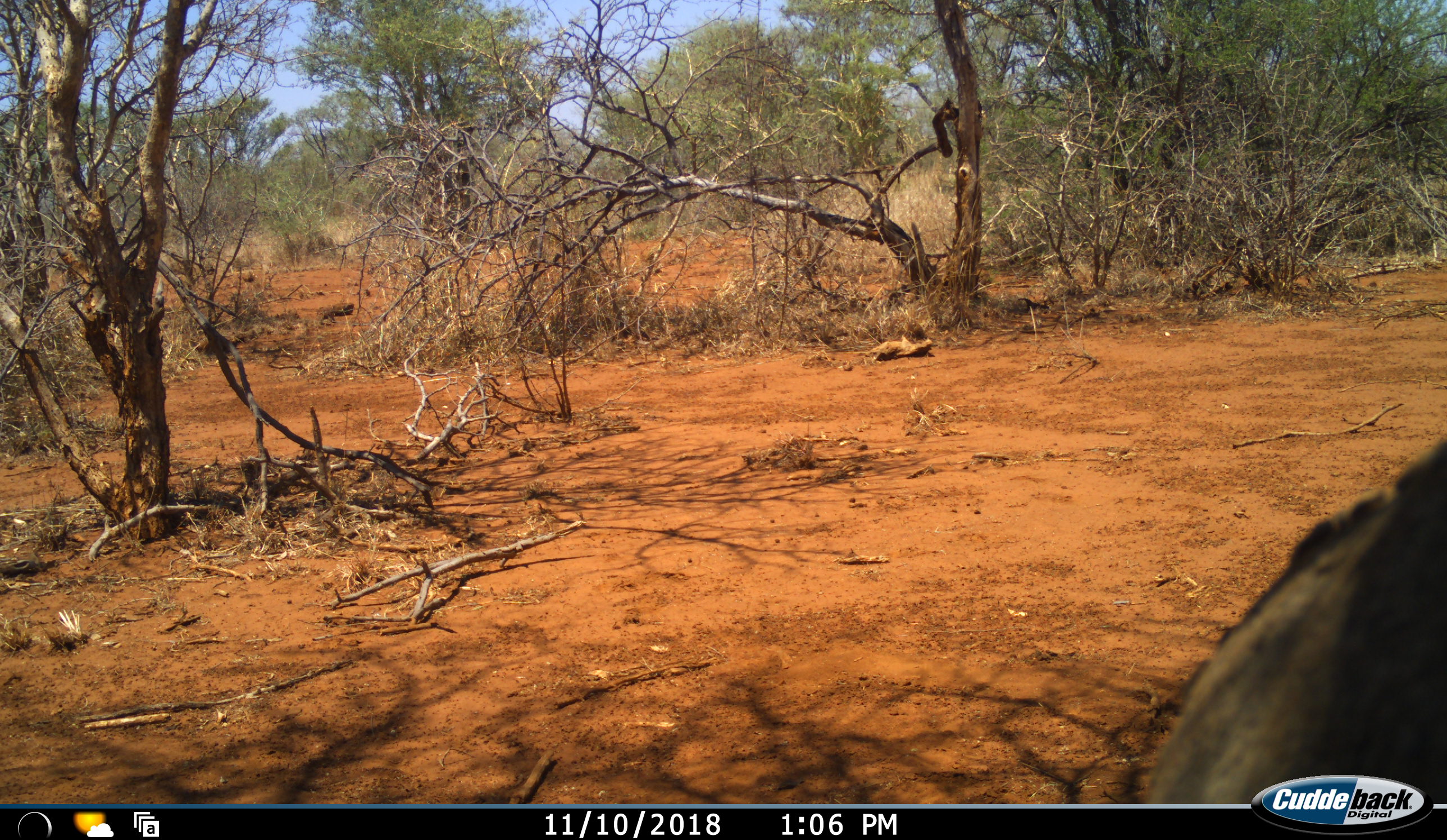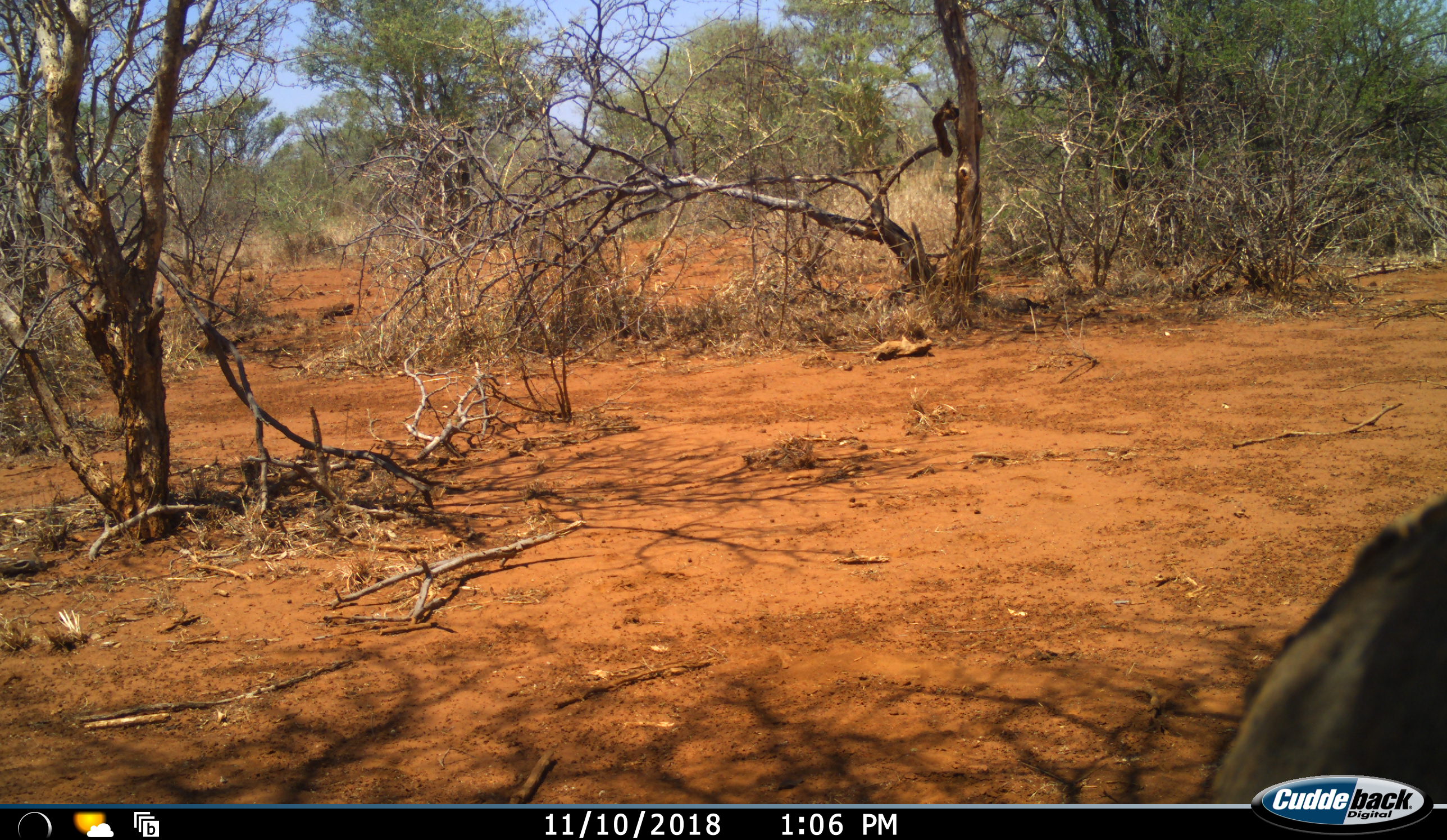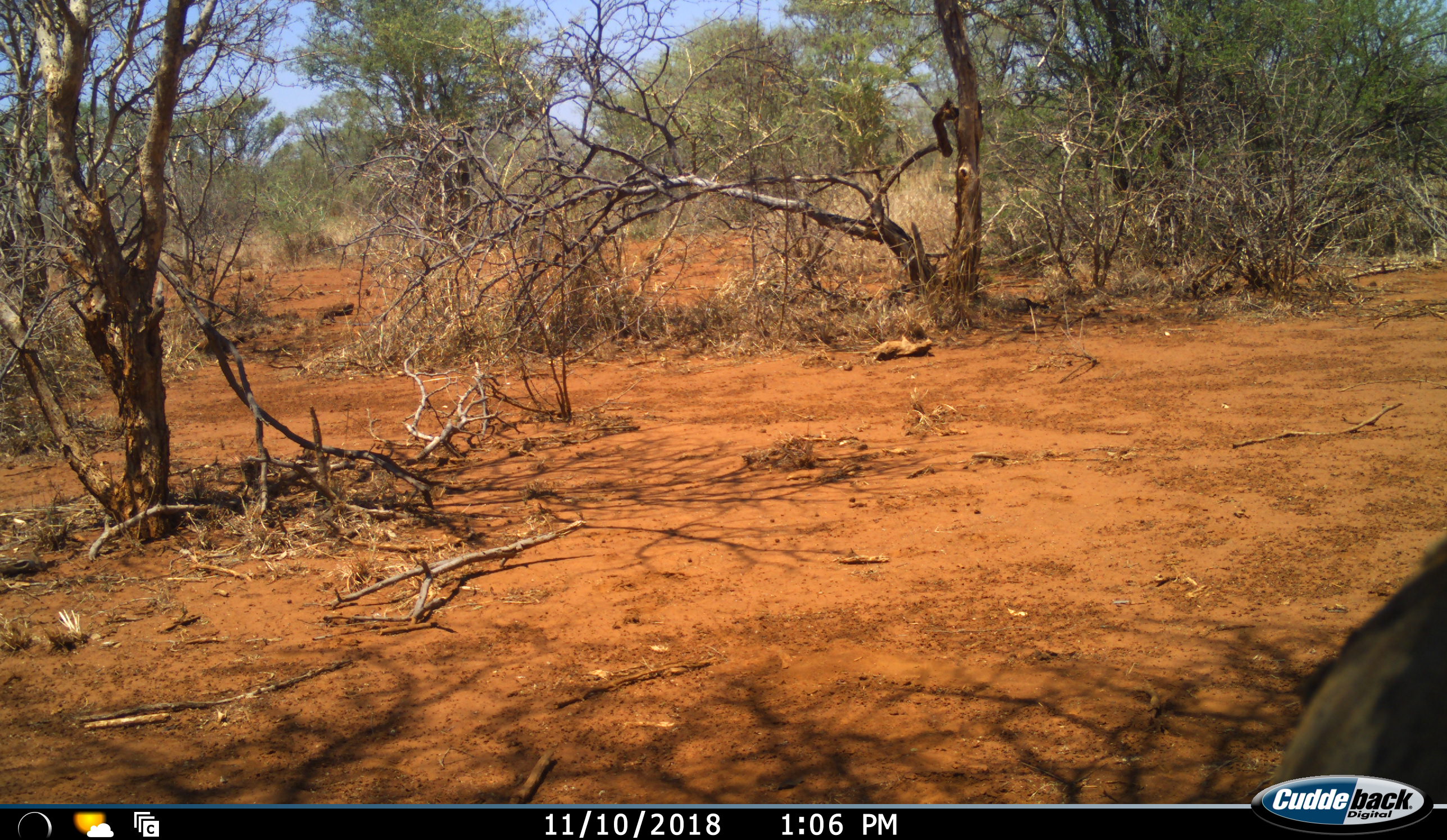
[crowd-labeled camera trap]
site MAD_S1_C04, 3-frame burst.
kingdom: Animalia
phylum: Chordata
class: Mammalia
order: Artiodactyla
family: Bovidae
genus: Connochaetes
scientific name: Connochaetes taurinus taurinus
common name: blue wildebeest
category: wildebeestblue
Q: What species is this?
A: Wildebeestblue (blue wildebeest) (Connochaetes taurinus taurinus).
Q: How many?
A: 1.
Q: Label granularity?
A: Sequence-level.